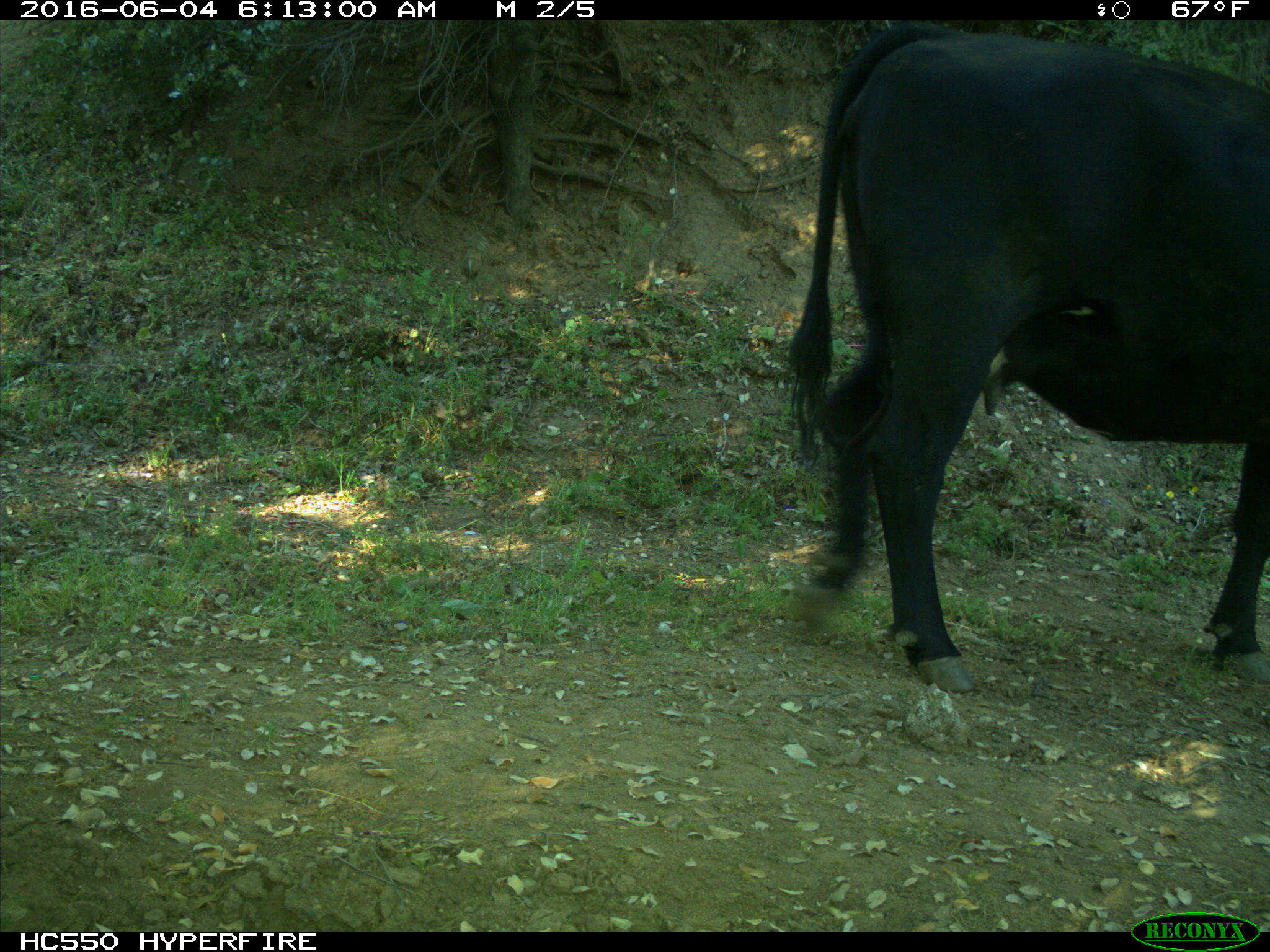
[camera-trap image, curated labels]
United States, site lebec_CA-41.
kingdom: Animalia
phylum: Chordata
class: Mammalia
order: Artiodactyla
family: Bovidae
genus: Bos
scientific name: Bos taurus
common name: domestic cow